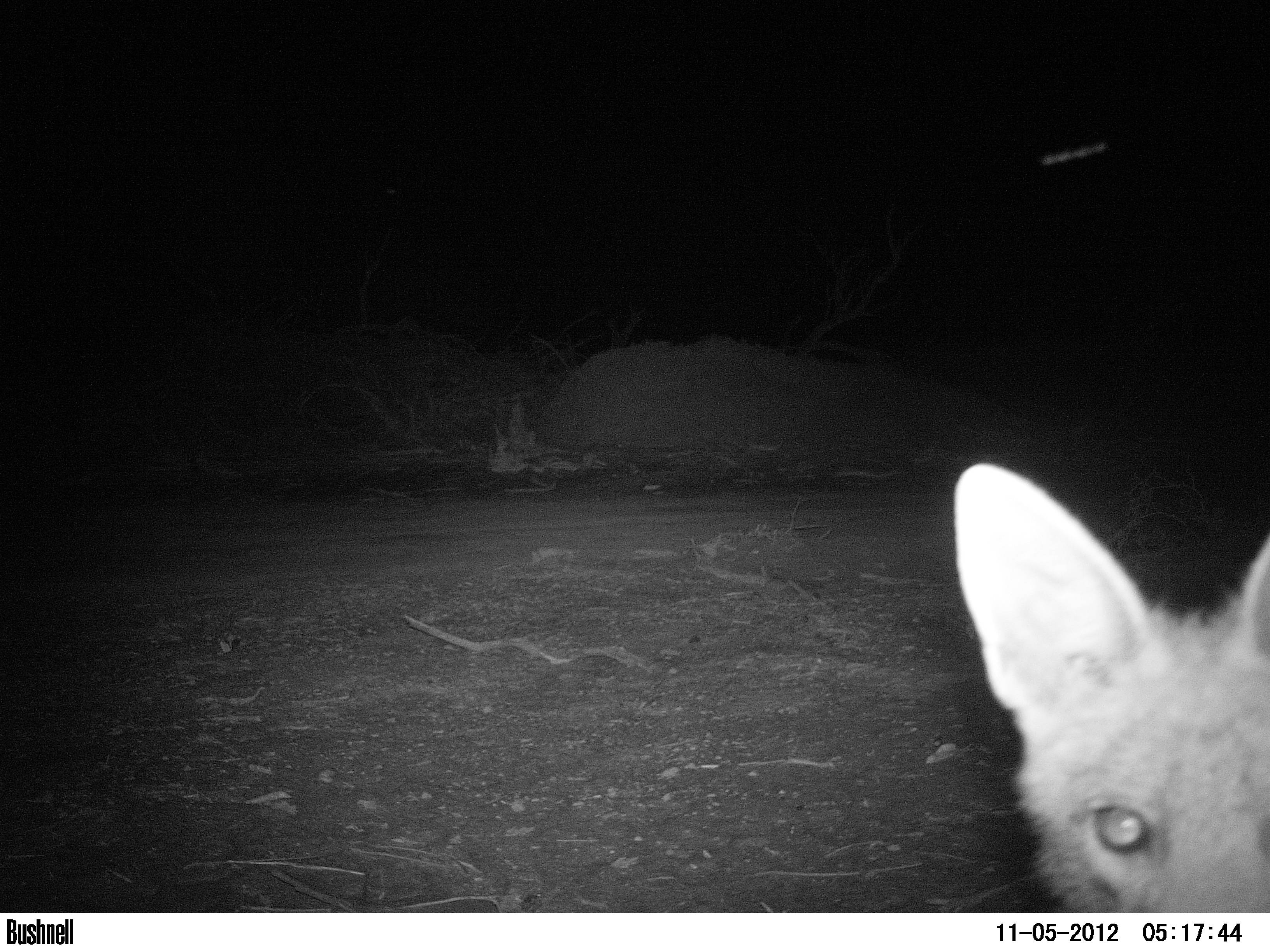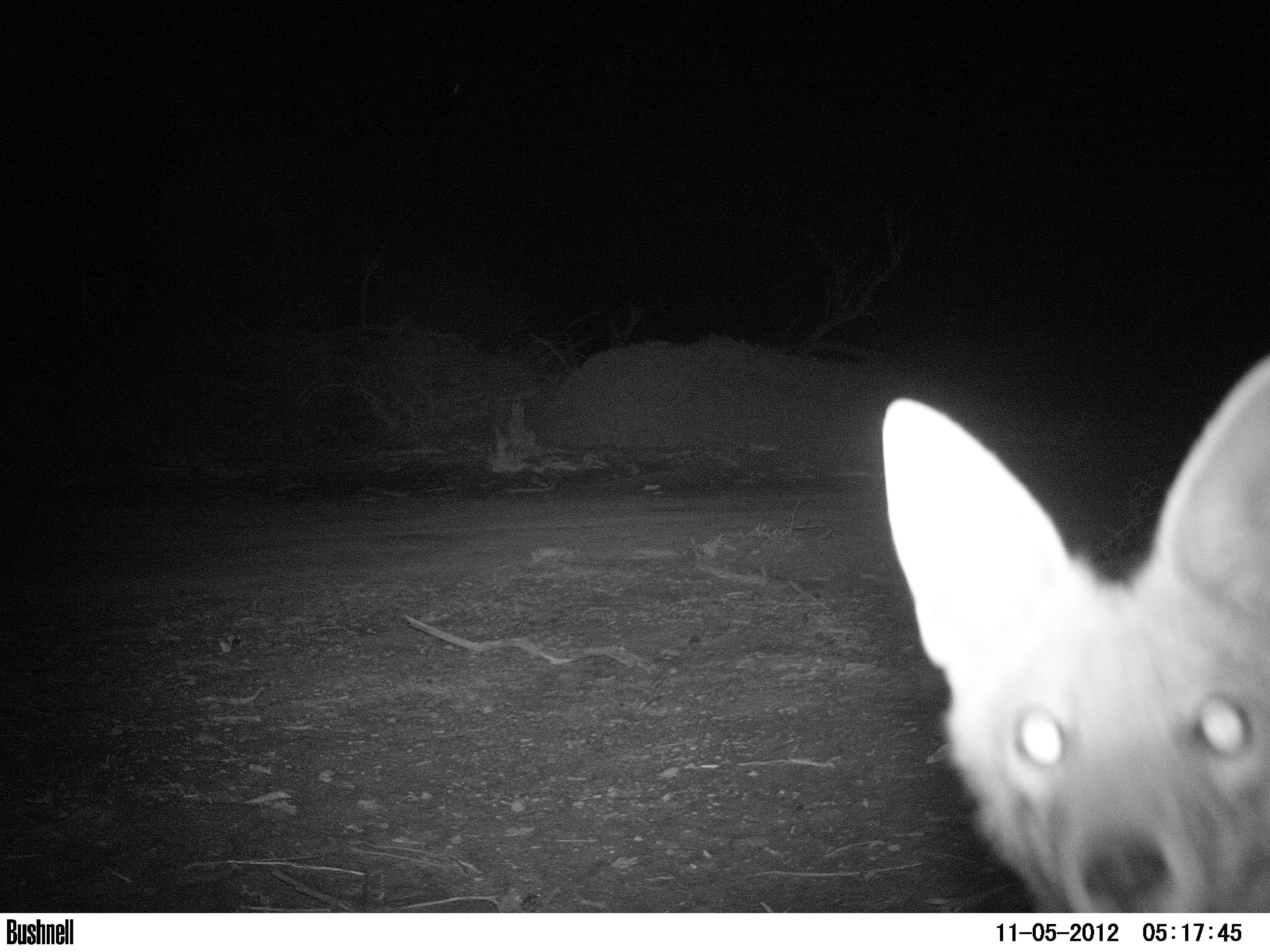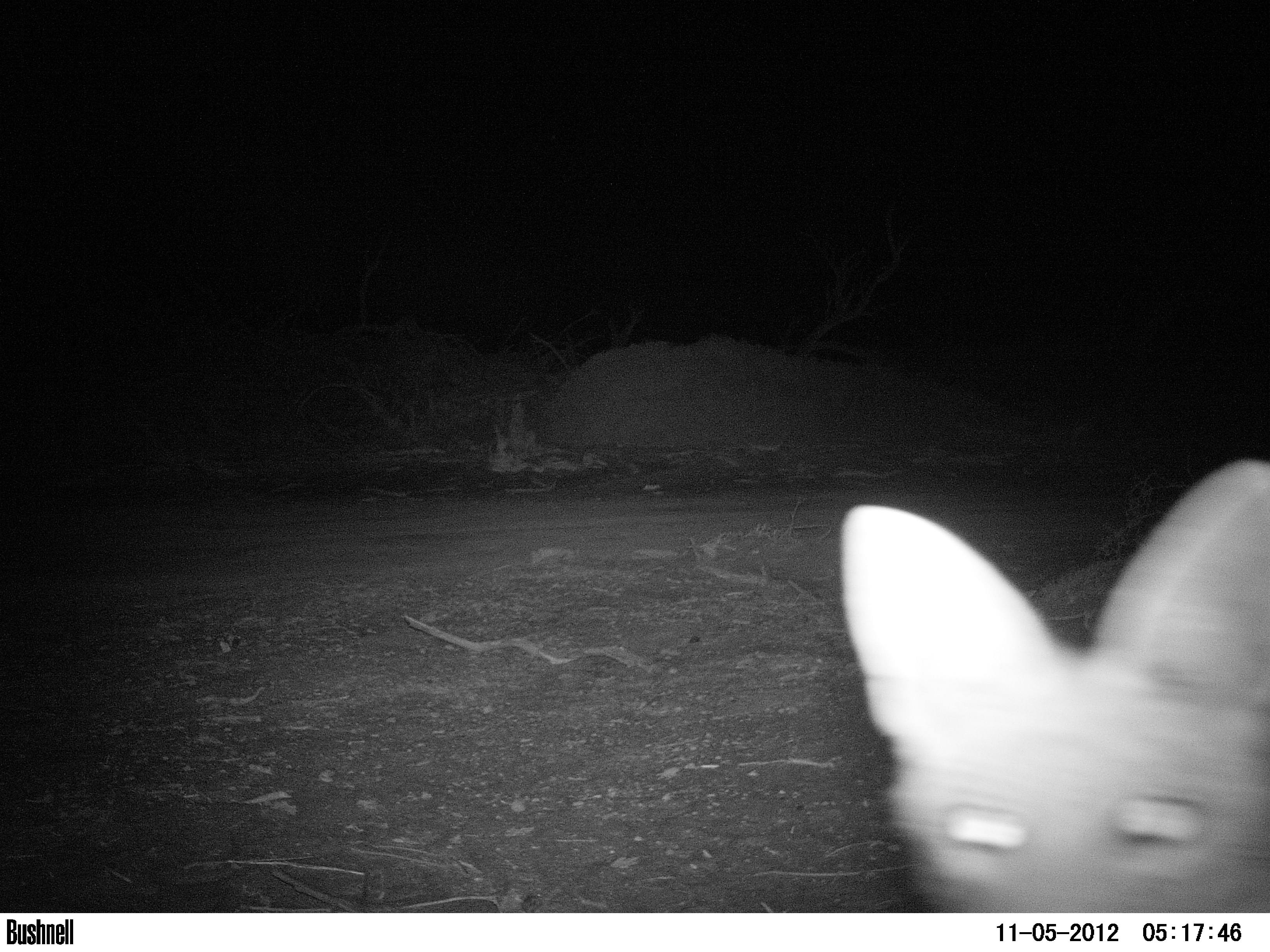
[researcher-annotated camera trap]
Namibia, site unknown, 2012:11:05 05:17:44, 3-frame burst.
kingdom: Animalia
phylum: Chordata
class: Mammalia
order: Carnivora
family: Canidae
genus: Lupulella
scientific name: Lupulella mesomelas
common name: black-backed jackal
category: canis mesomelas